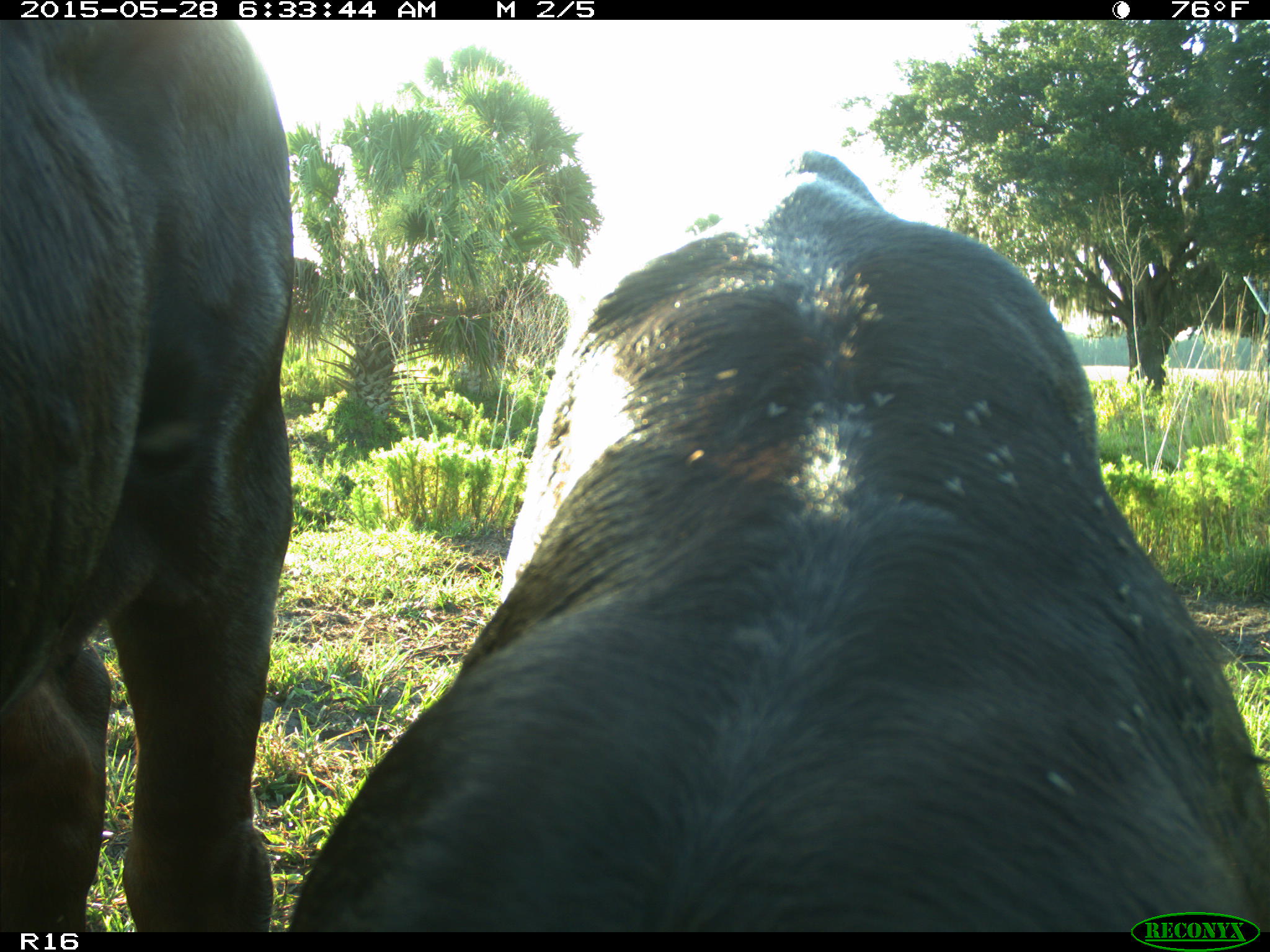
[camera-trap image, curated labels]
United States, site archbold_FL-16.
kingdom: Animalia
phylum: Chordata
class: Mammalia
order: Artiodactyla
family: Bovidae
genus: Bos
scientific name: Bos taurus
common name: domestic cow